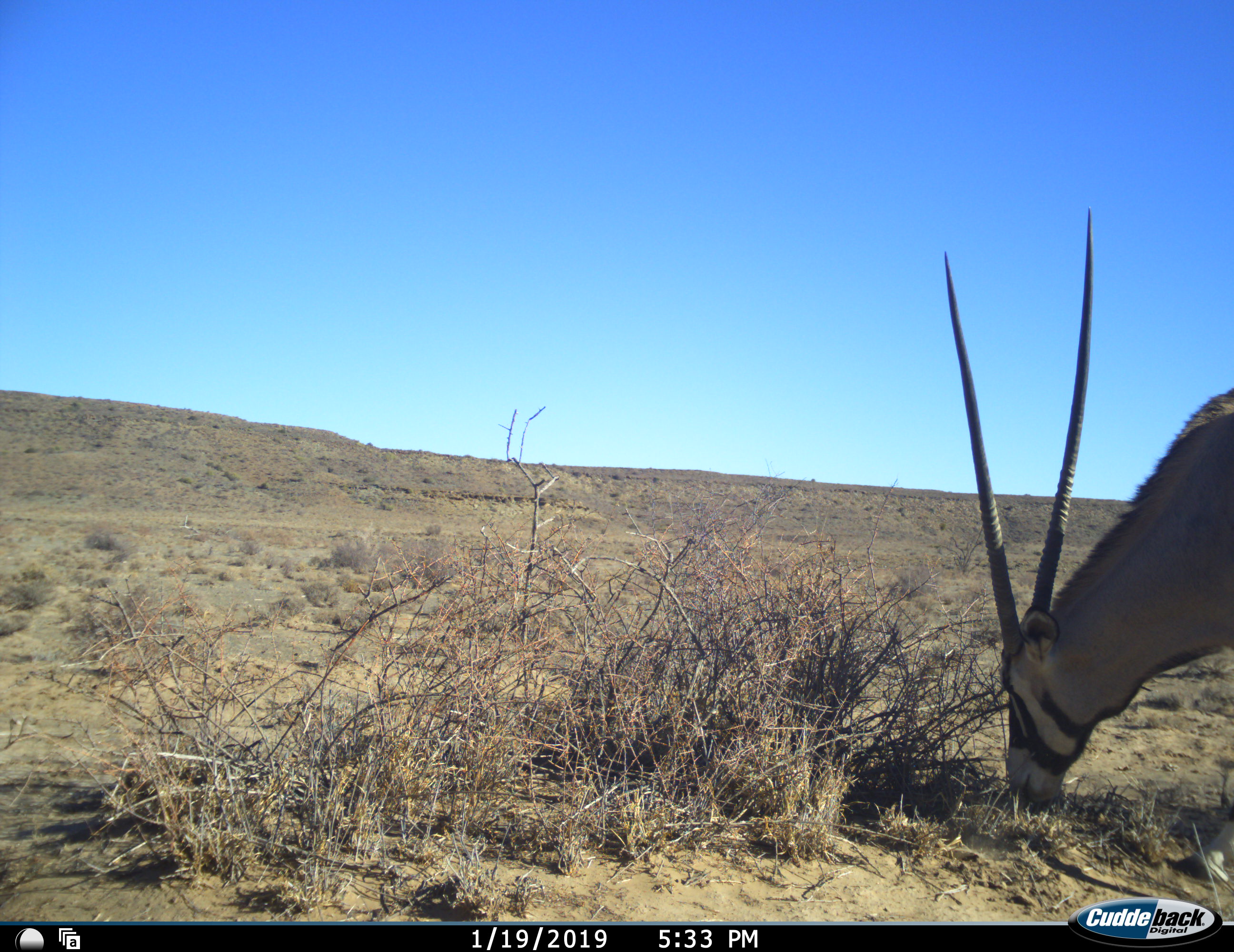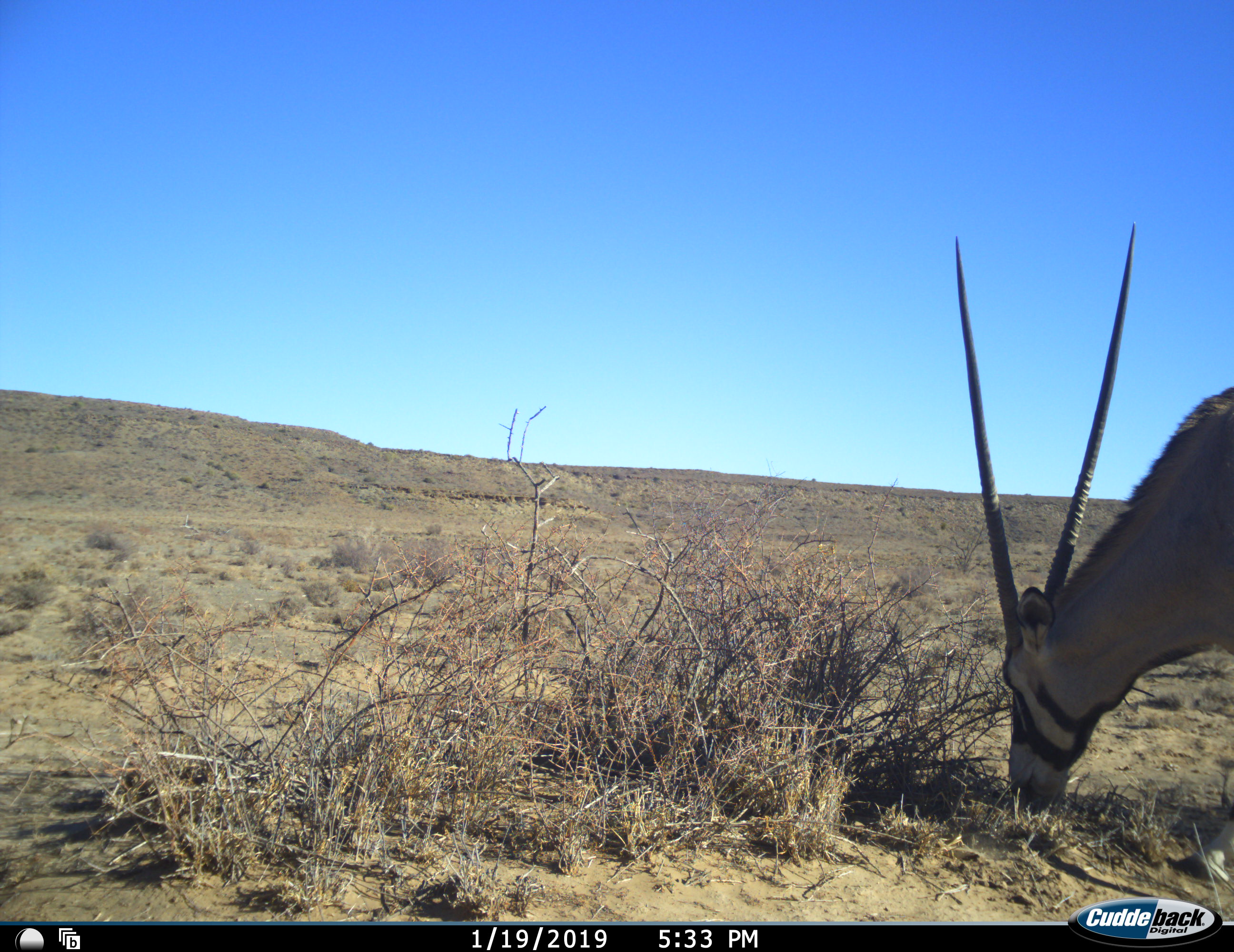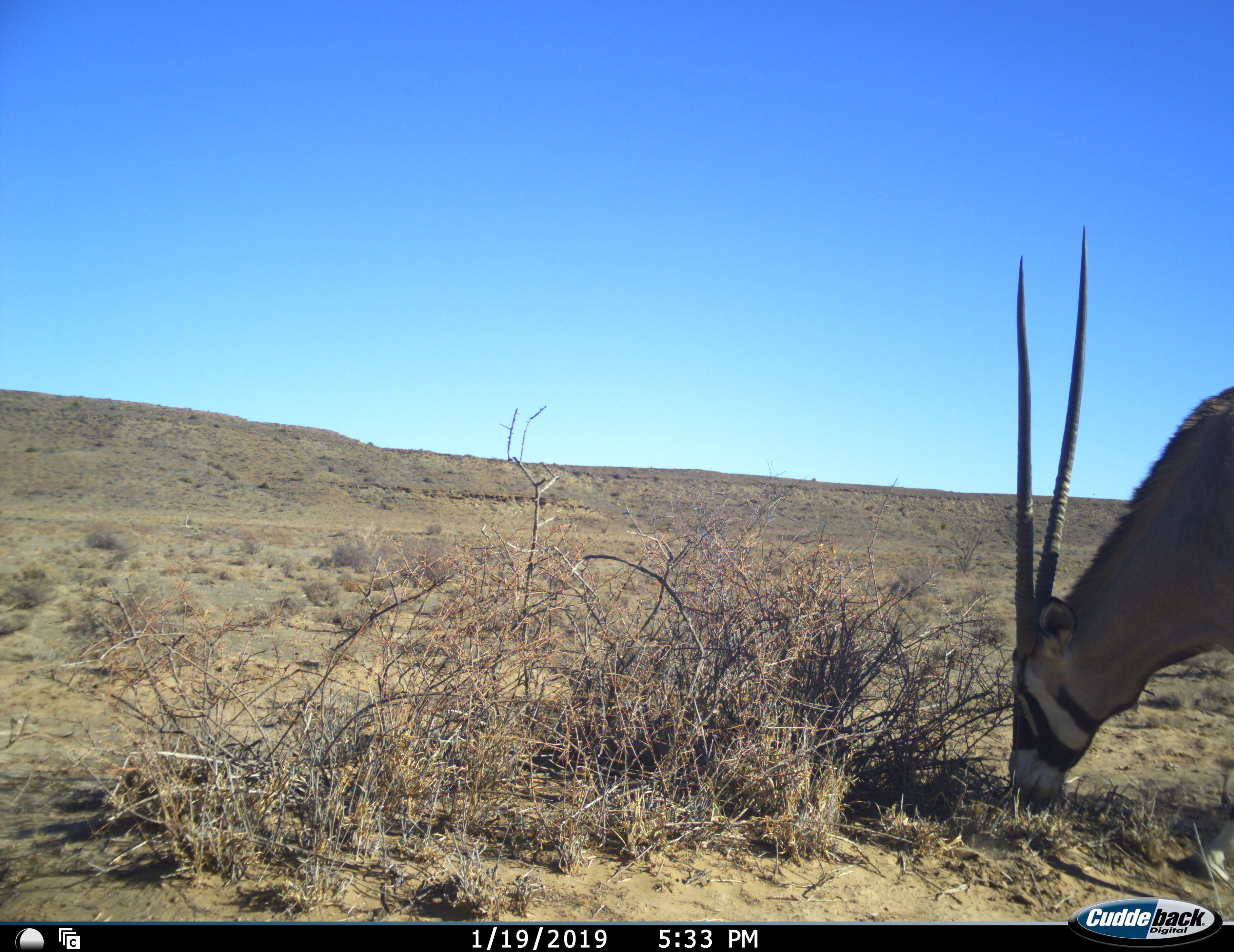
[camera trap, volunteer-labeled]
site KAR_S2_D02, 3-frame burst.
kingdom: Animalia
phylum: Chordata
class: Mammalia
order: Artiodactyla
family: Bovidae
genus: Oryx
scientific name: Oryx gazella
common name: gemsbok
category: oryx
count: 1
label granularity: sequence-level